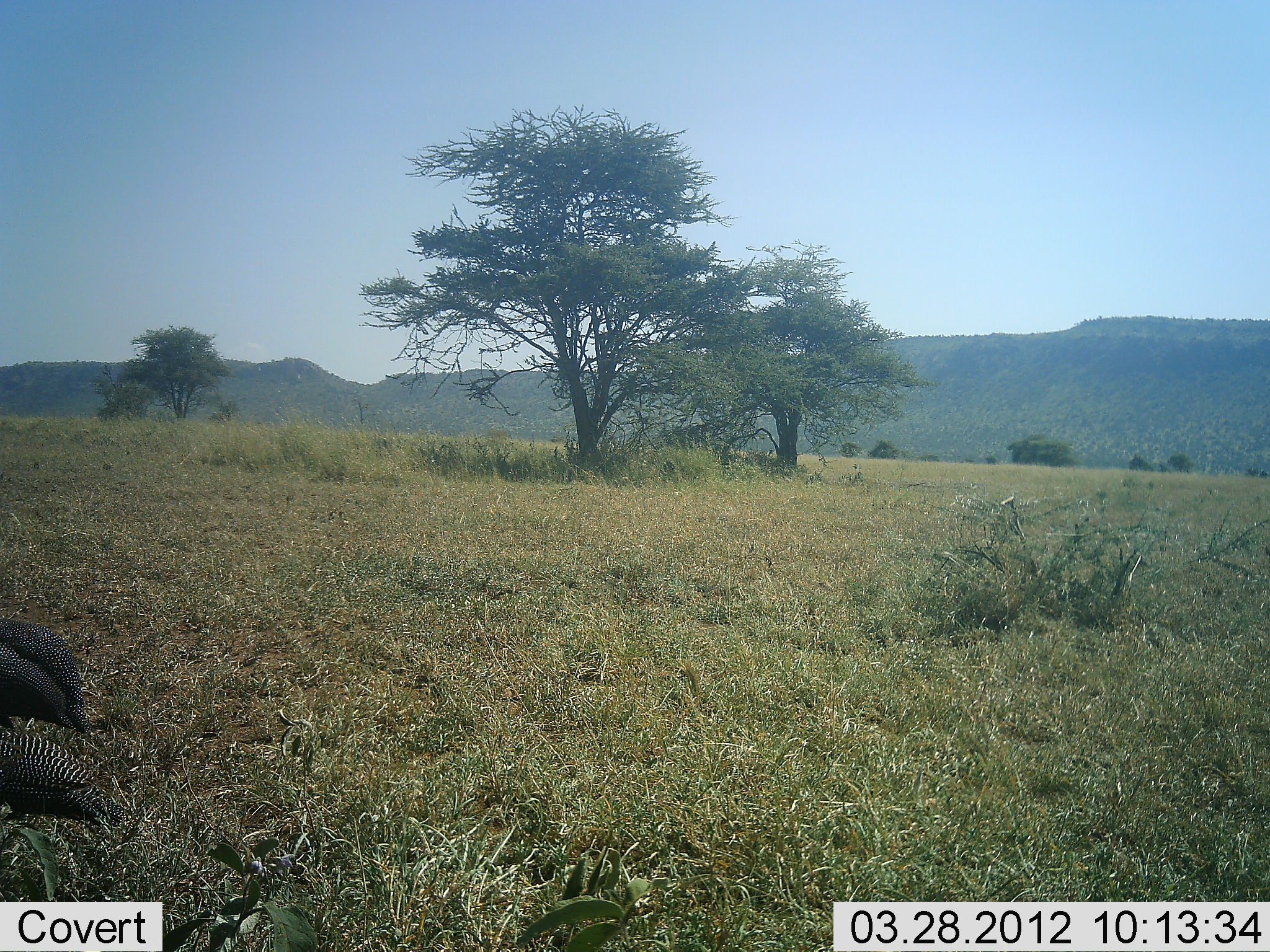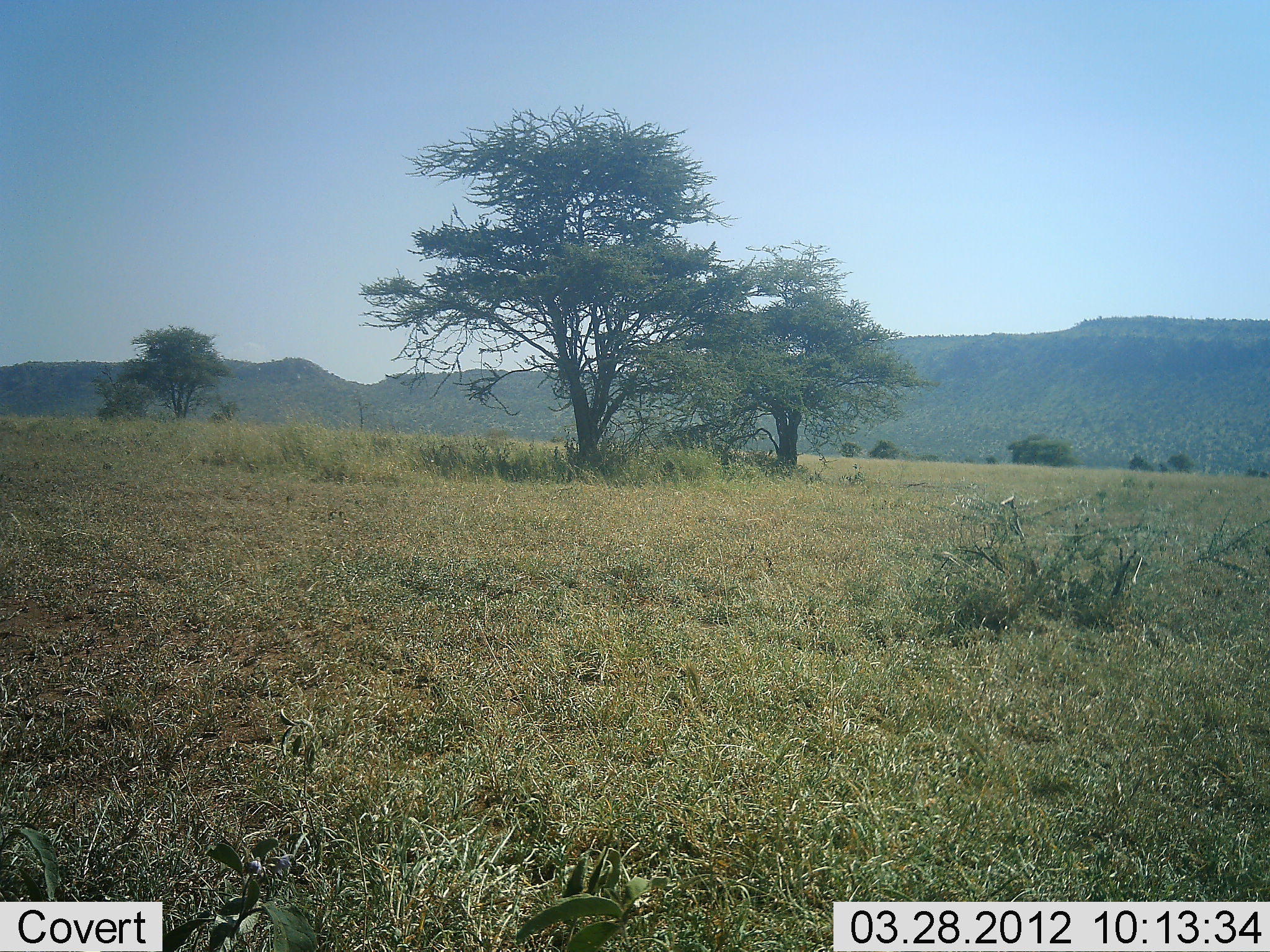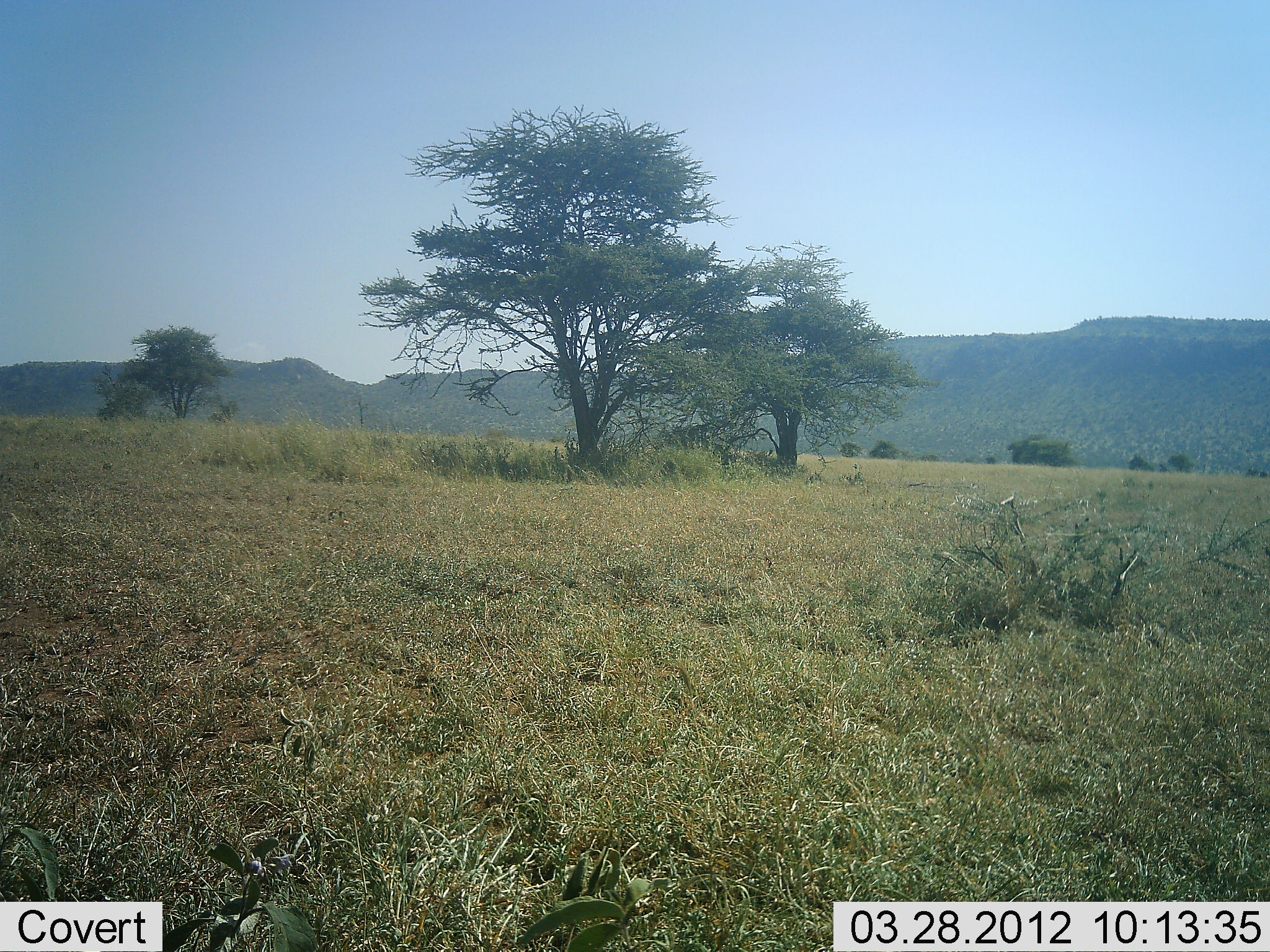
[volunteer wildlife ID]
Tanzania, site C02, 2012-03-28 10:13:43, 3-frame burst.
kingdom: Animalia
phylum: Chordata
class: Aves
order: Galliformes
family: Numididae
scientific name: Numididae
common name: guinea fowl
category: guineafowl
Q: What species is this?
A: Guineafowl (guinea fowl) (Numididae).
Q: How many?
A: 2.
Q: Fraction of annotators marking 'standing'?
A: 0%.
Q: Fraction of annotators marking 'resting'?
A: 0%.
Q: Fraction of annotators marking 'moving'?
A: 100%.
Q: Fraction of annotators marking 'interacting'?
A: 0%.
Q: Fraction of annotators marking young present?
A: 4%.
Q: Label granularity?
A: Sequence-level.